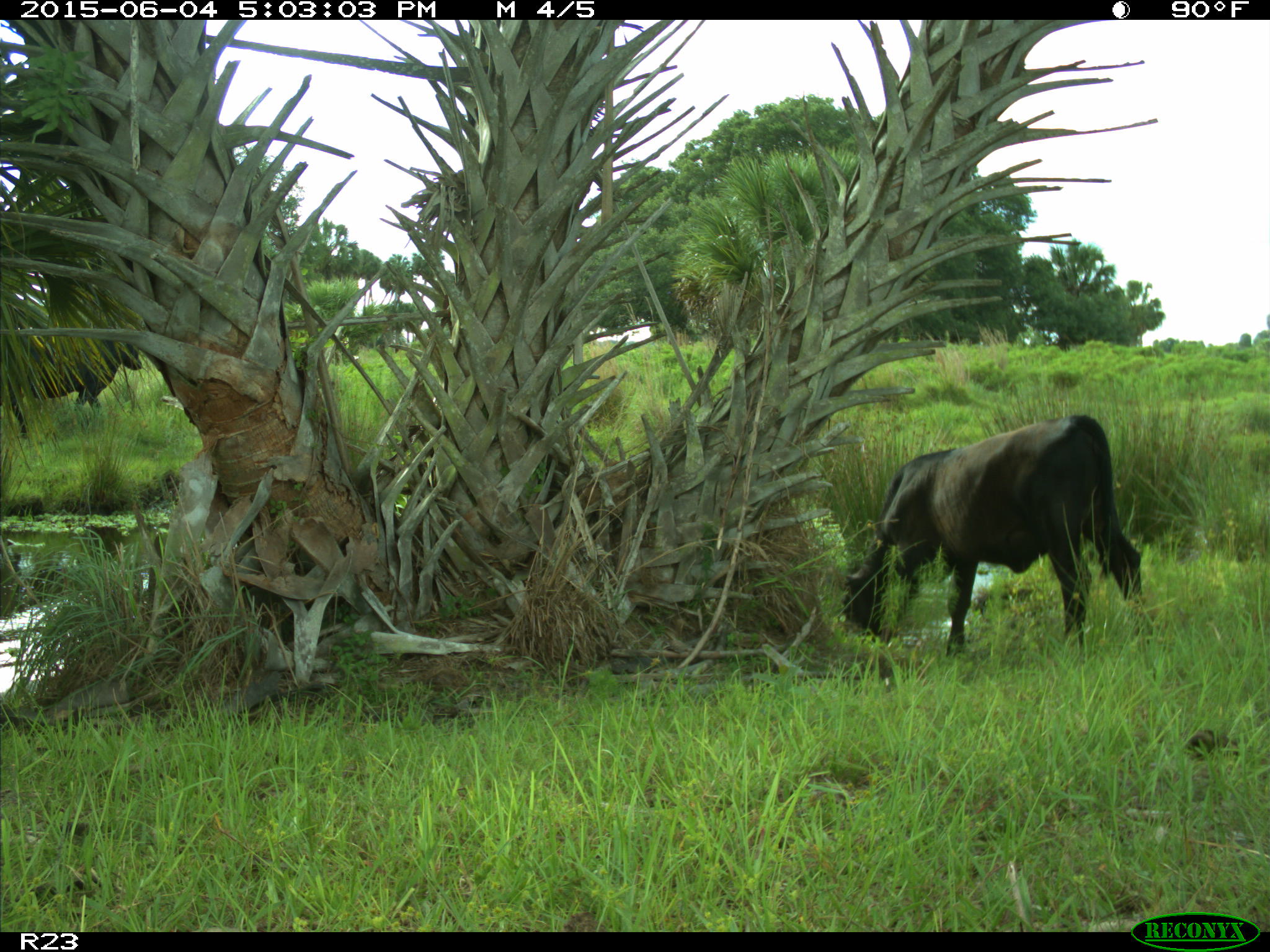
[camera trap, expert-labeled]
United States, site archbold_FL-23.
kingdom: Animalia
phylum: Chordata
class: Mammalia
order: Artiodactyla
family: Bovidae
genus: Bos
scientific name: Bos taurus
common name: domestic cow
Bos taurus (domestic cow).